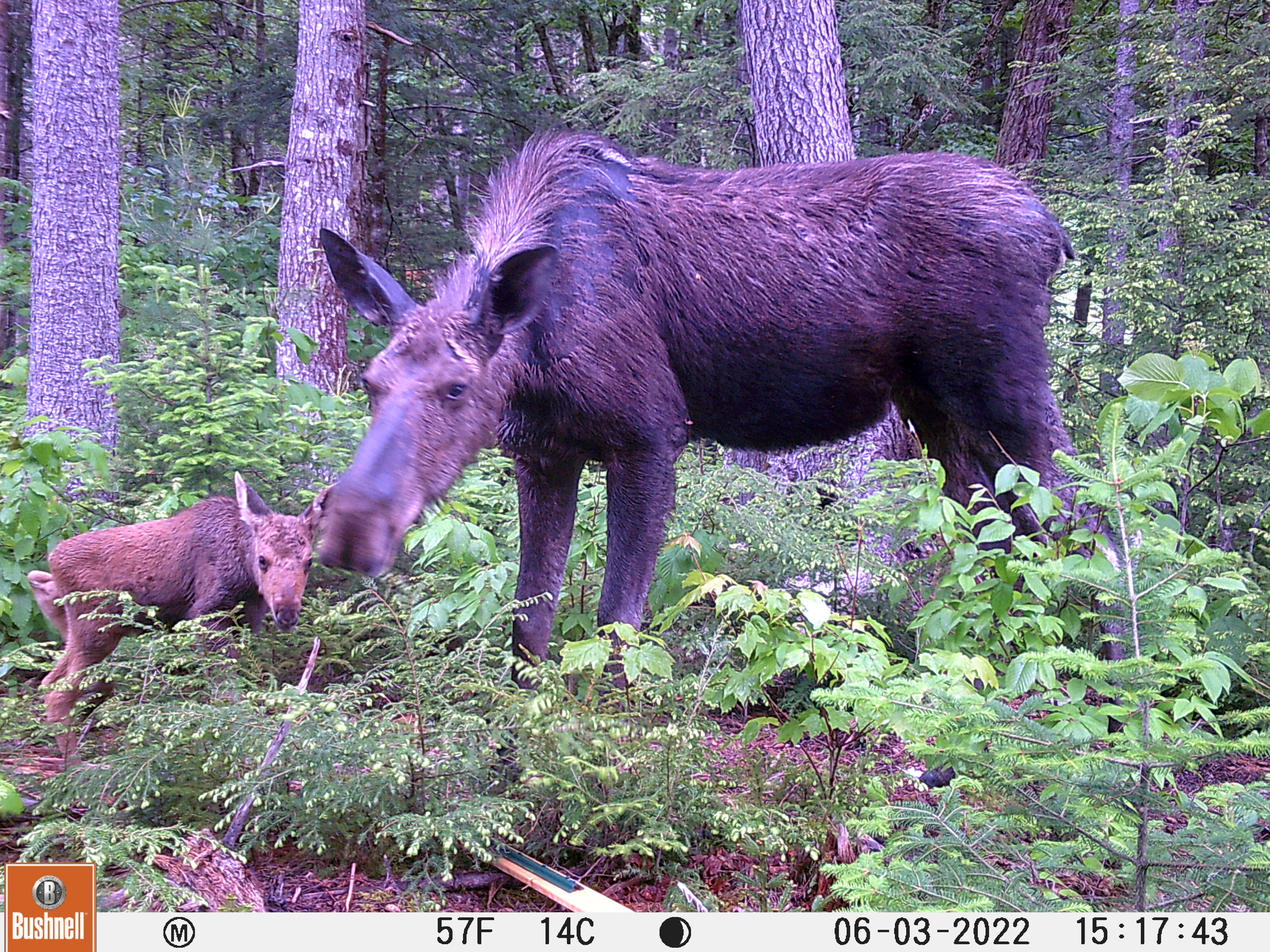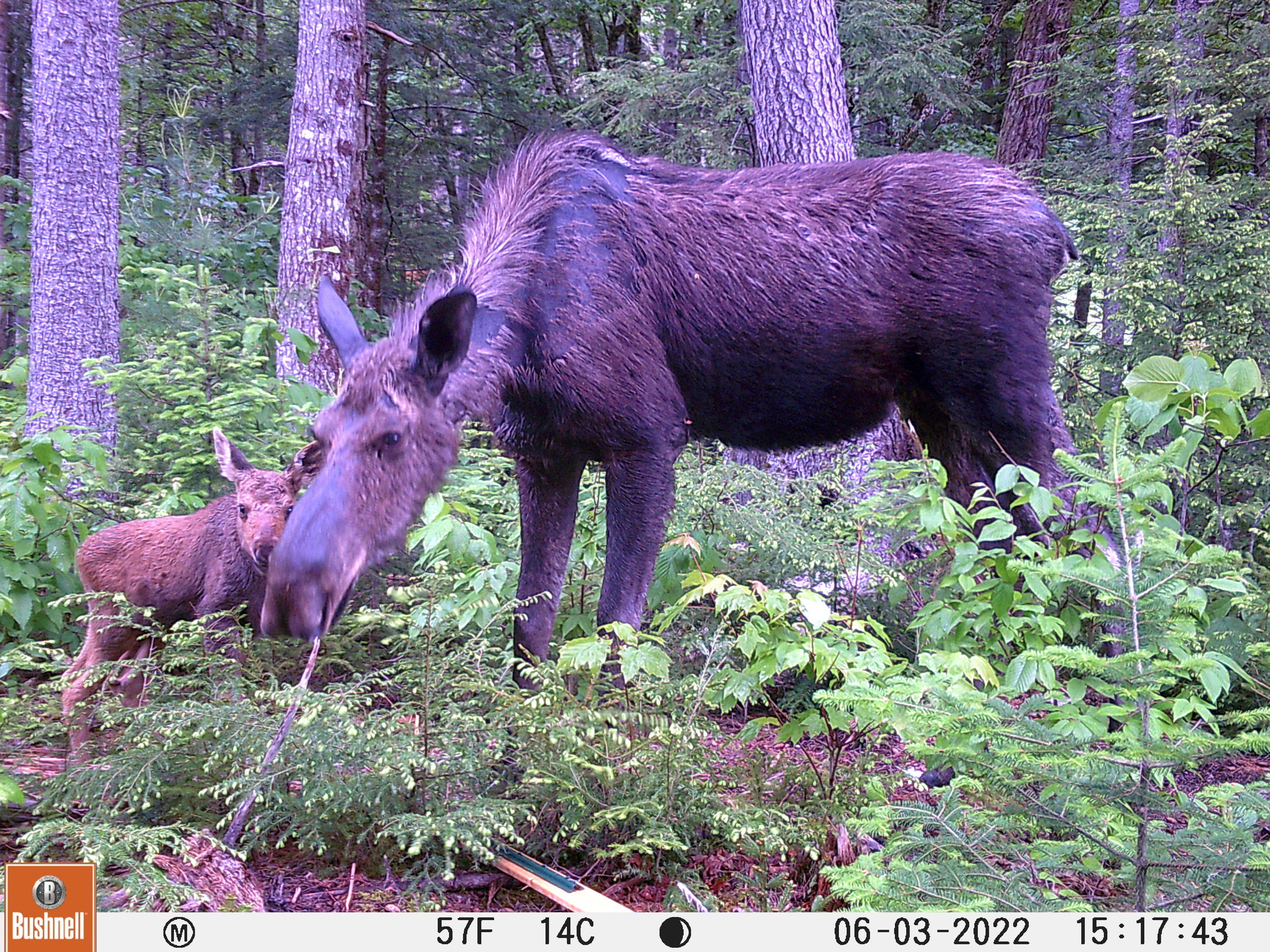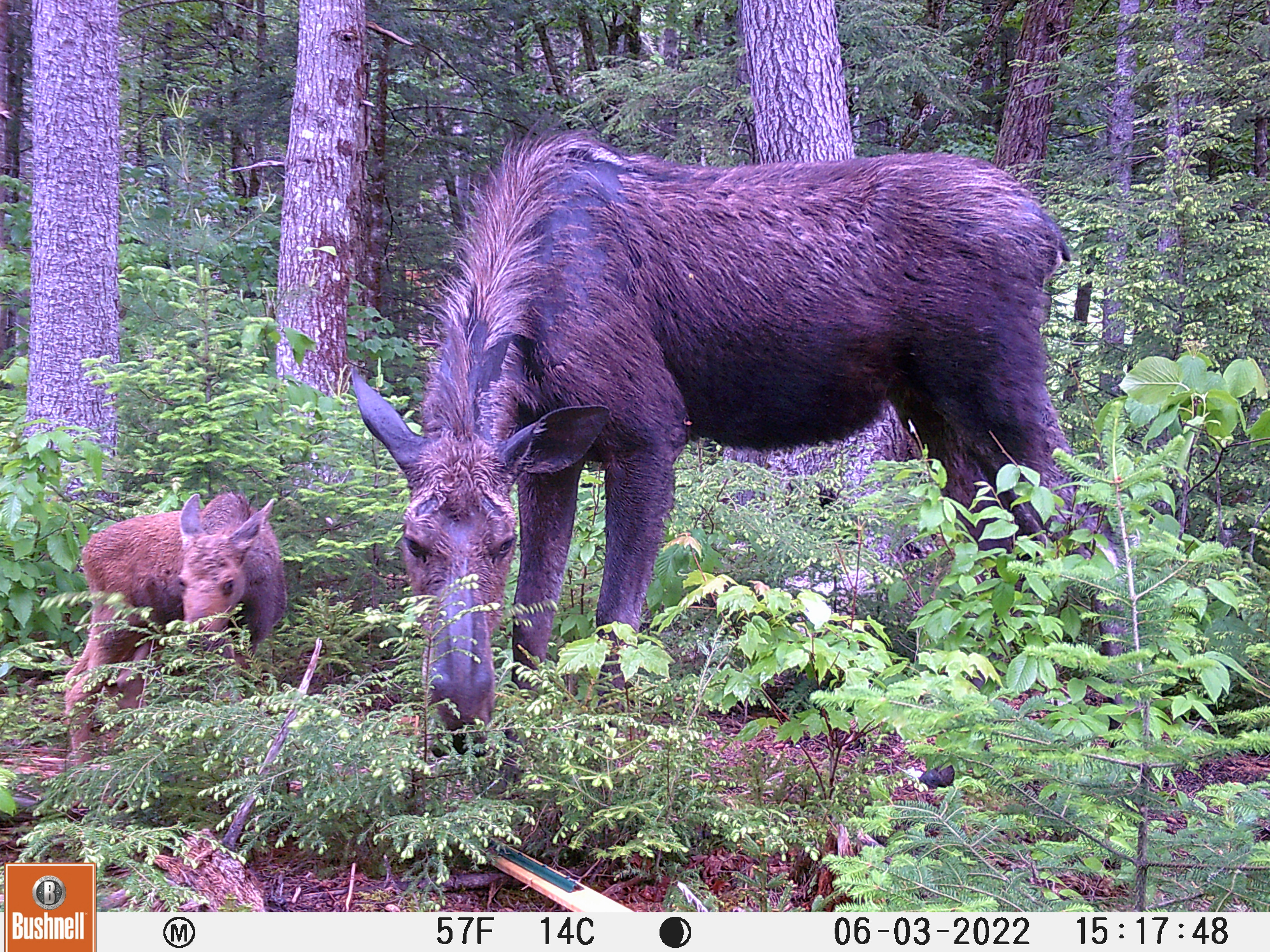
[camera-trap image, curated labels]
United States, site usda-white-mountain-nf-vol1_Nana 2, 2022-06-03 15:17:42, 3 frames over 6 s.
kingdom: Animalia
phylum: Chordata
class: Mammalia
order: Artiodactyla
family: Cervidae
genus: Alces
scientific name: Alces alces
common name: moose